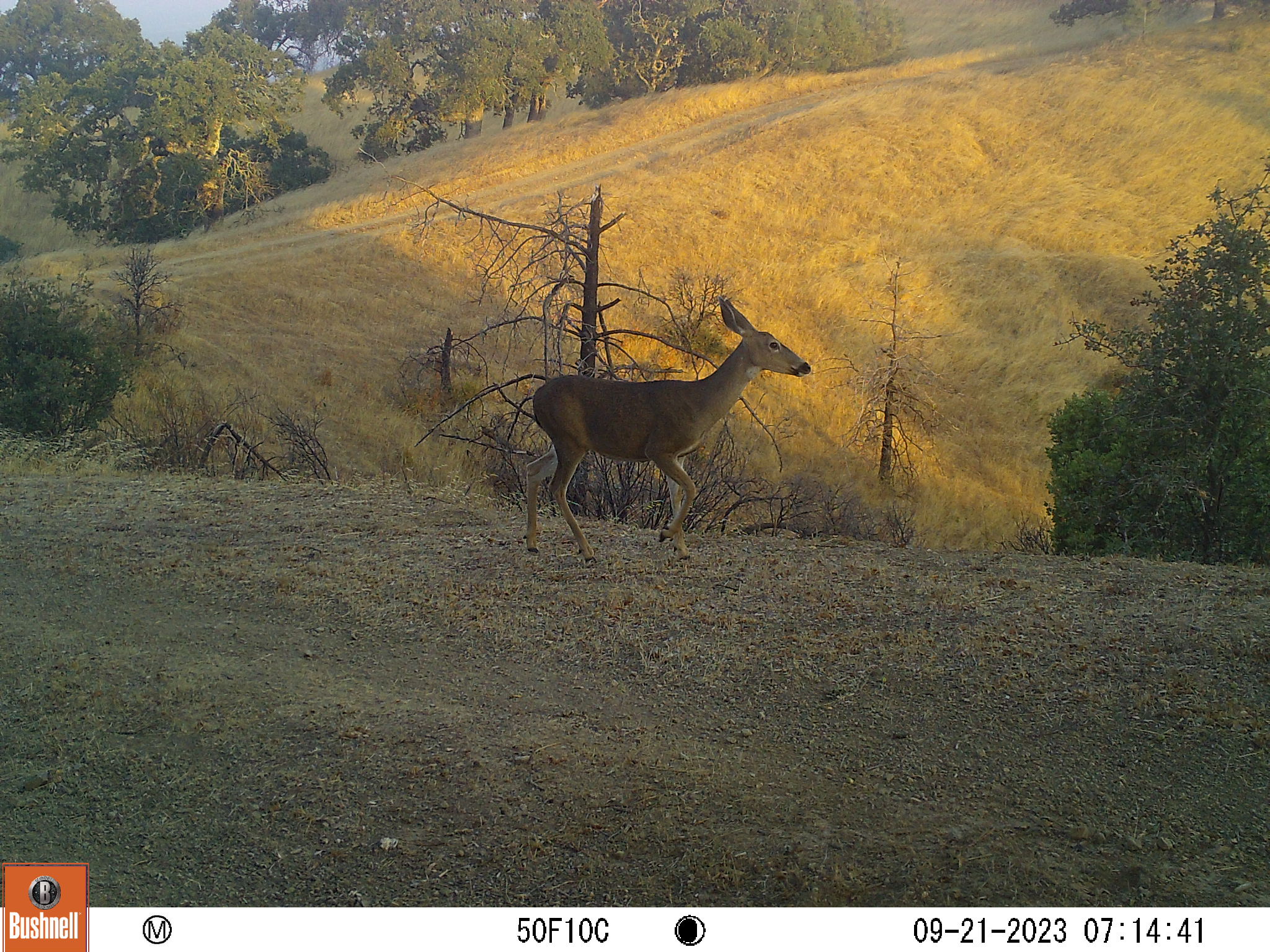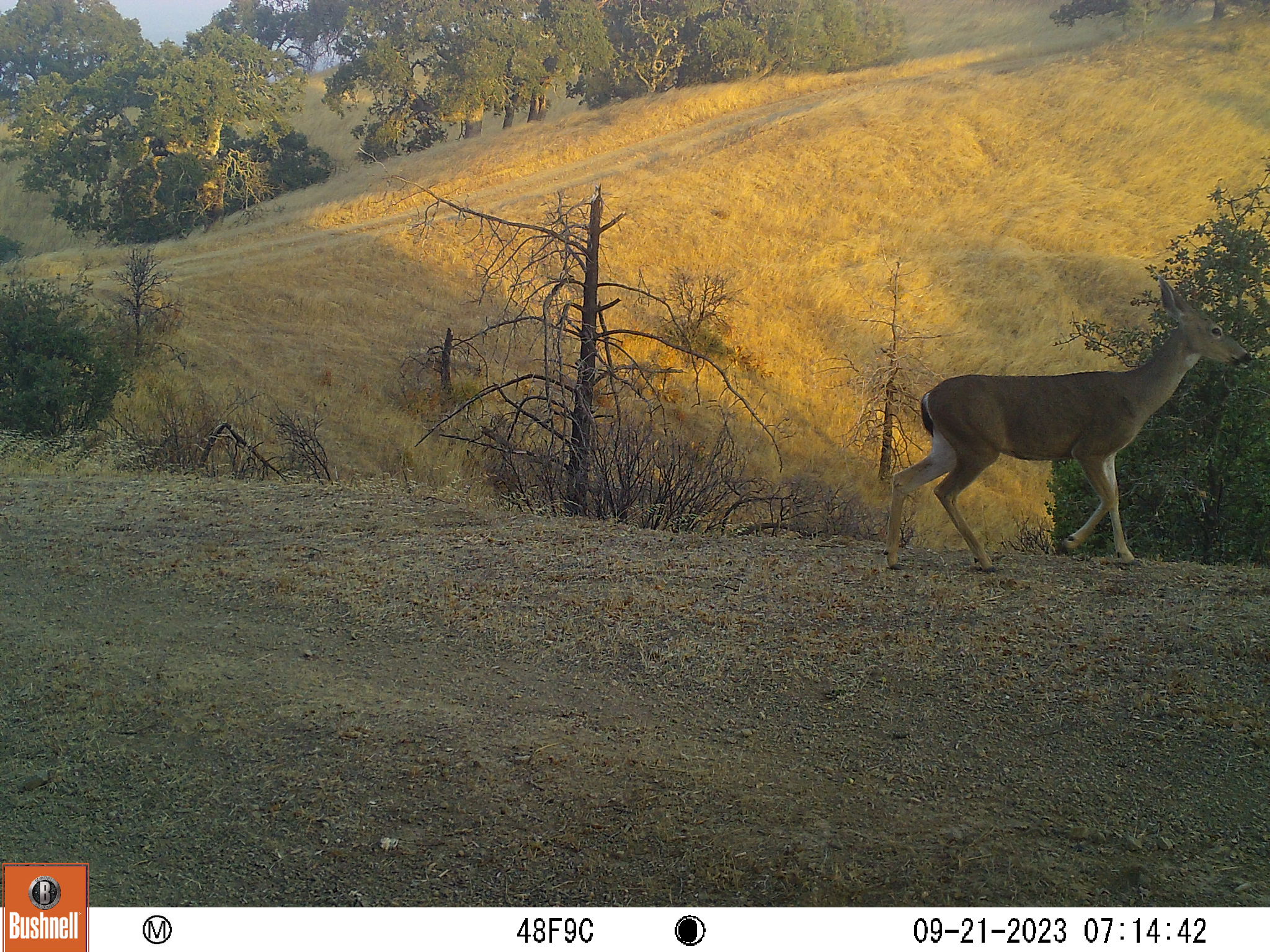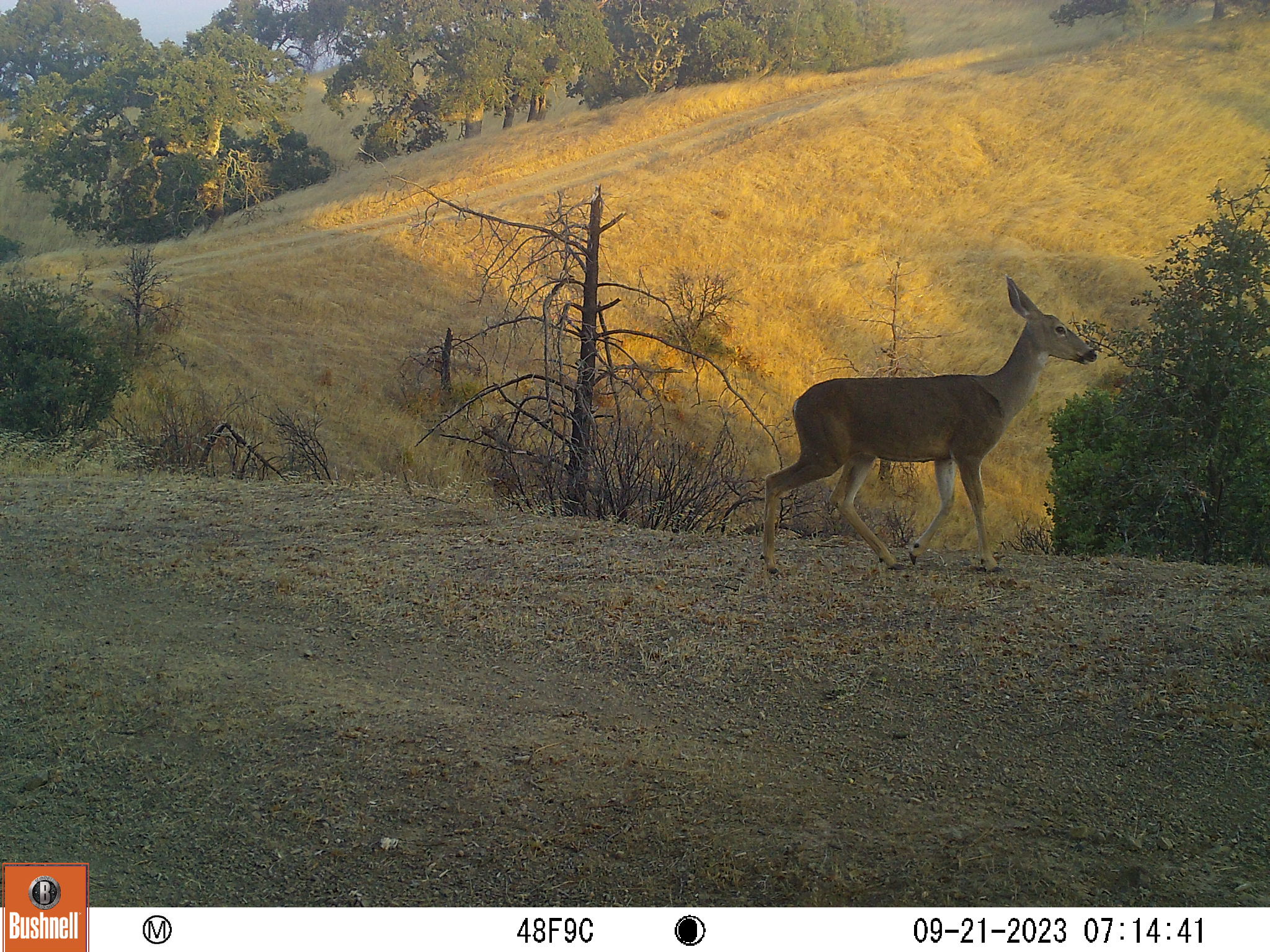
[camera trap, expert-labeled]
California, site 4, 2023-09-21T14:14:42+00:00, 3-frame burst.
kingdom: Animalia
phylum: Chordata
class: Mammalia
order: Artiodactyla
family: Cervidae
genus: Odocoileus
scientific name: Odocoileus hemionus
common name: mule deer